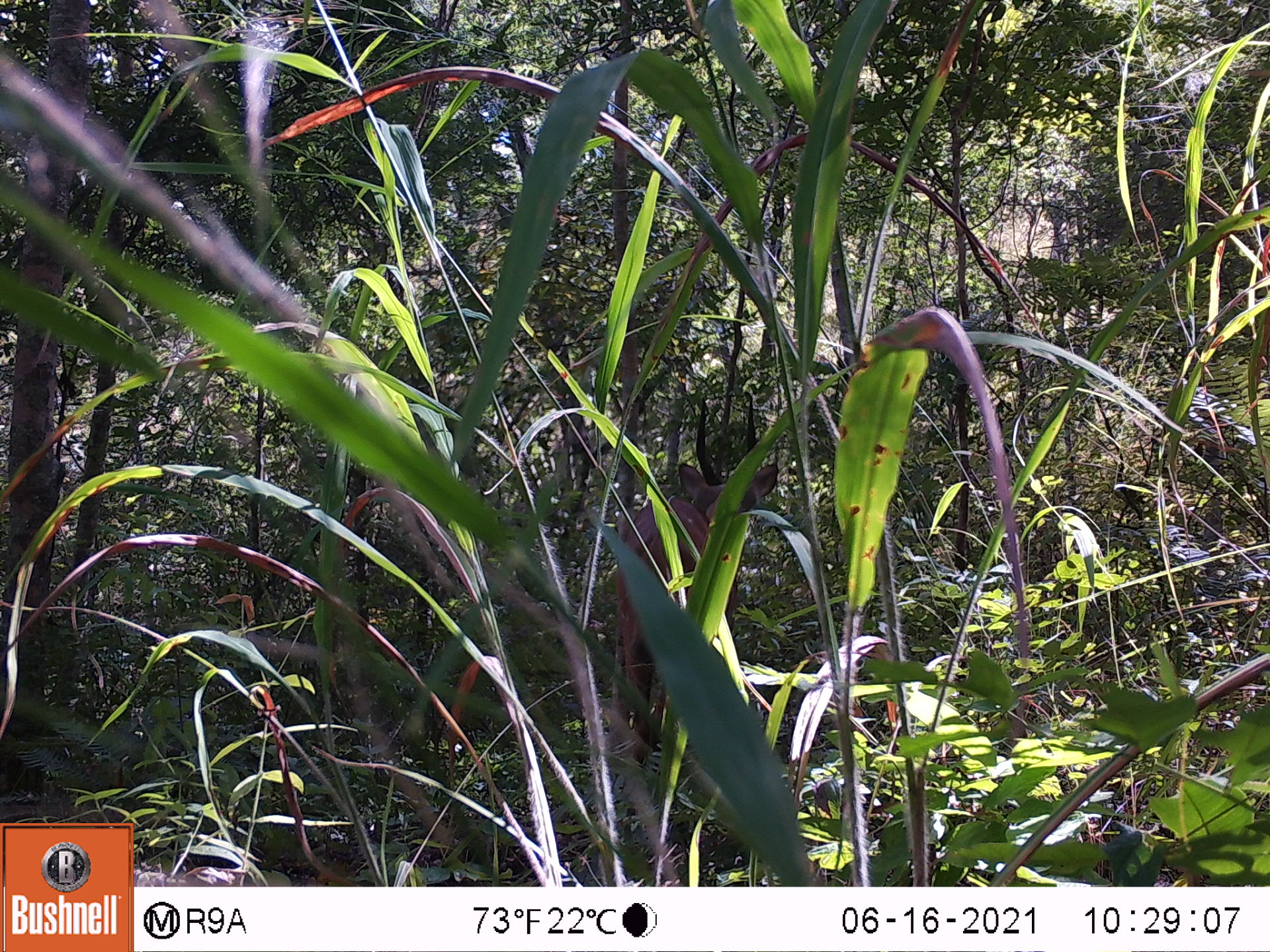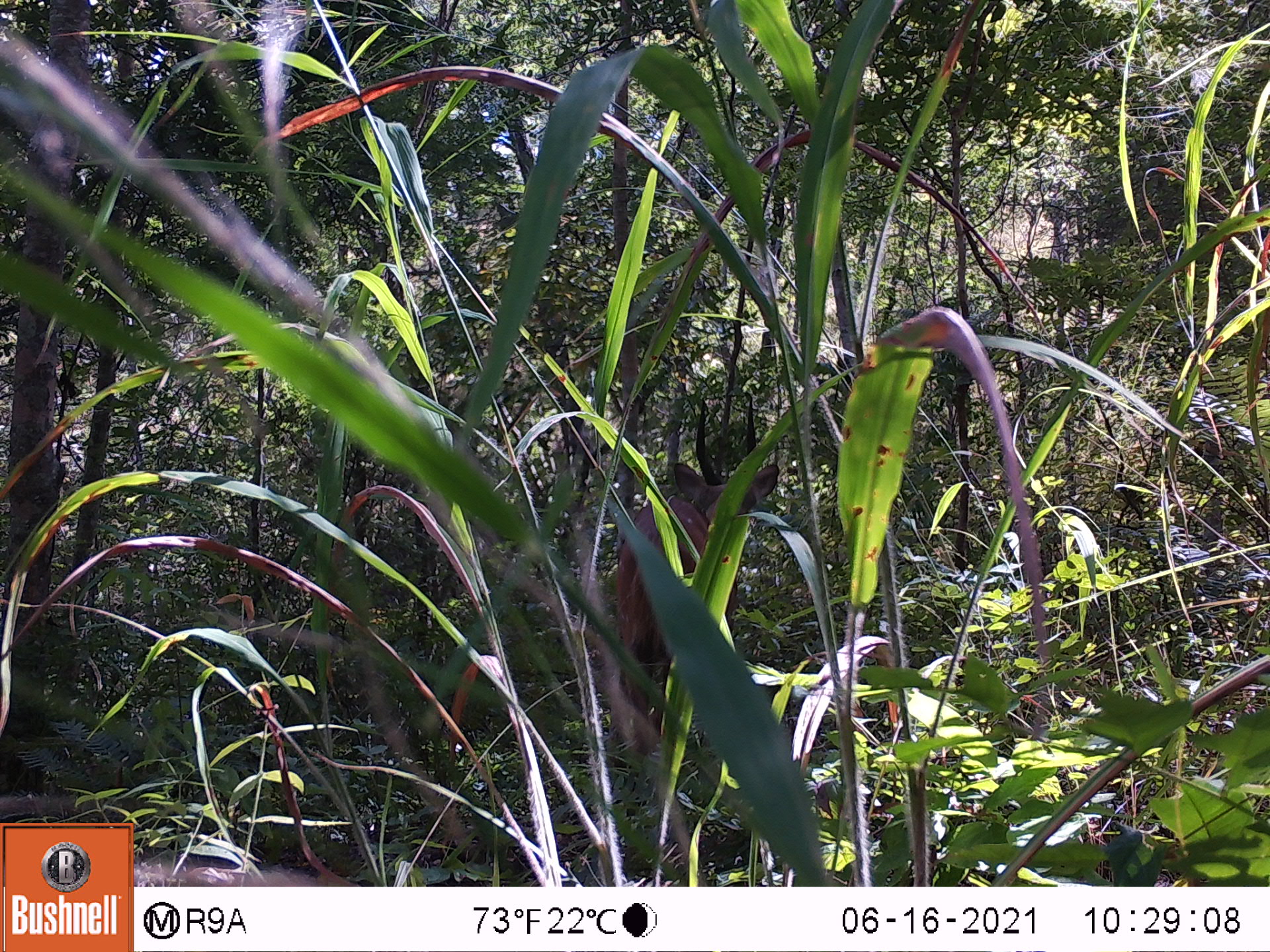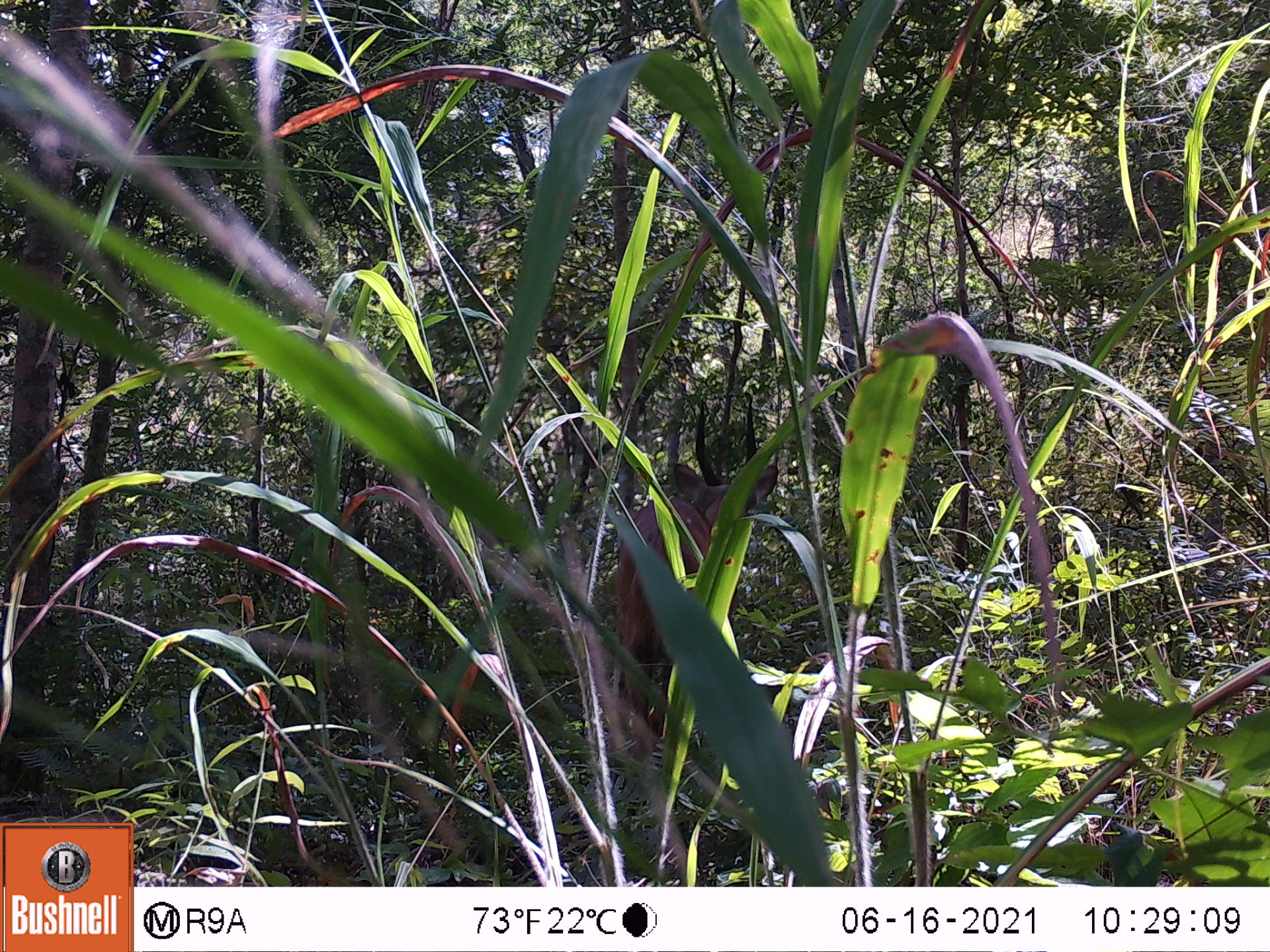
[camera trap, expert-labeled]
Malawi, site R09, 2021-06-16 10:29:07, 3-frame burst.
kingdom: Animalia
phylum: Chordata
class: Mammalia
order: Artiodactyla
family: Bovidae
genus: Tragelaphus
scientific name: Tragelaphus sylvaticus sylvaticus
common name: cape bushbuck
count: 1